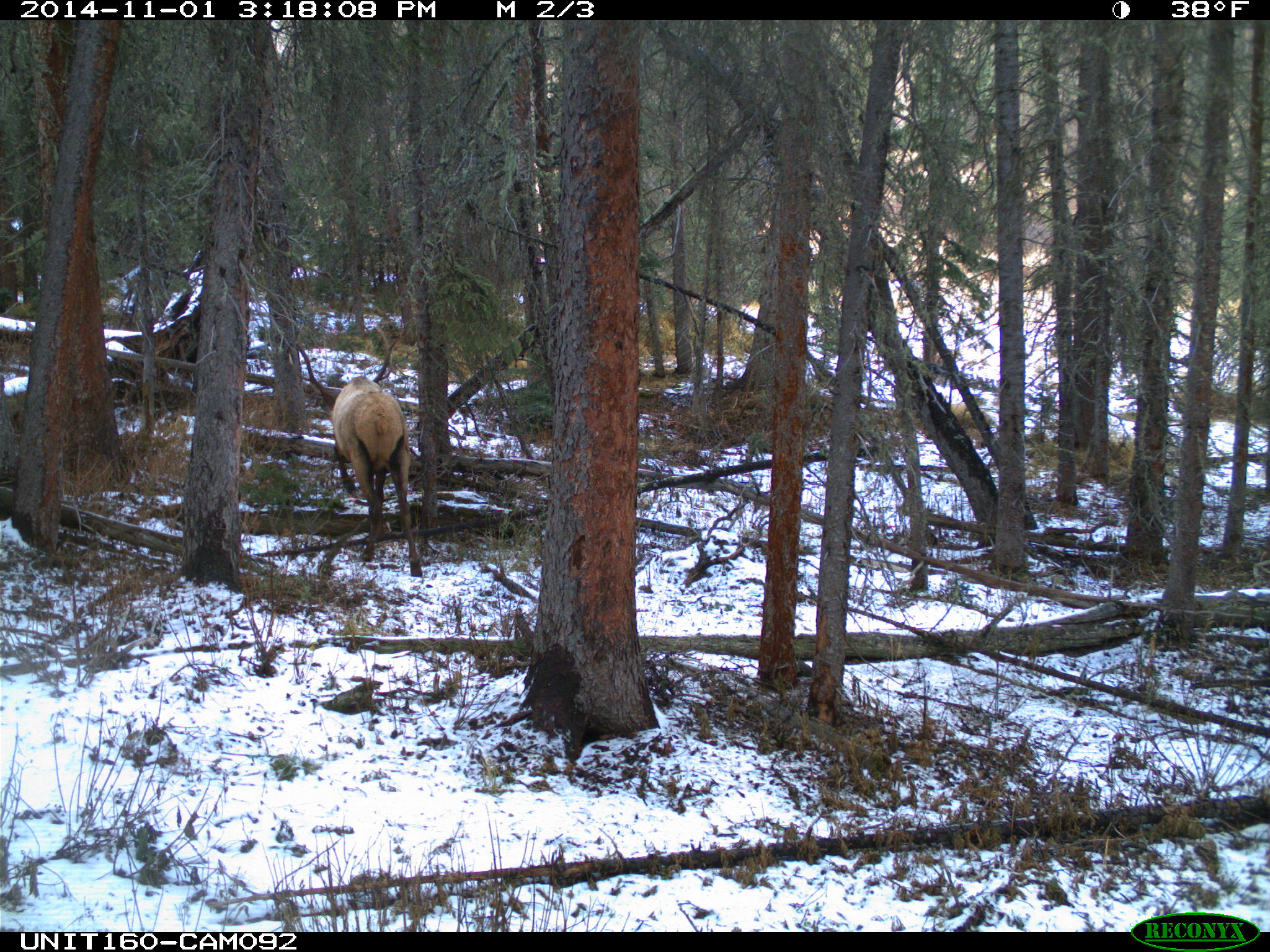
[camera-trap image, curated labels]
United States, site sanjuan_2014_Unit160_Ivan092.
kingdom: Animalia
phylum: Chordata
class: Mammalia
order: Artiodactyla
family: Cervidae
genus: Cervus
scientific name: Cervus elaphus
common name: red deer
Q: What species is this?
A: Cervus elaphus (red deer).